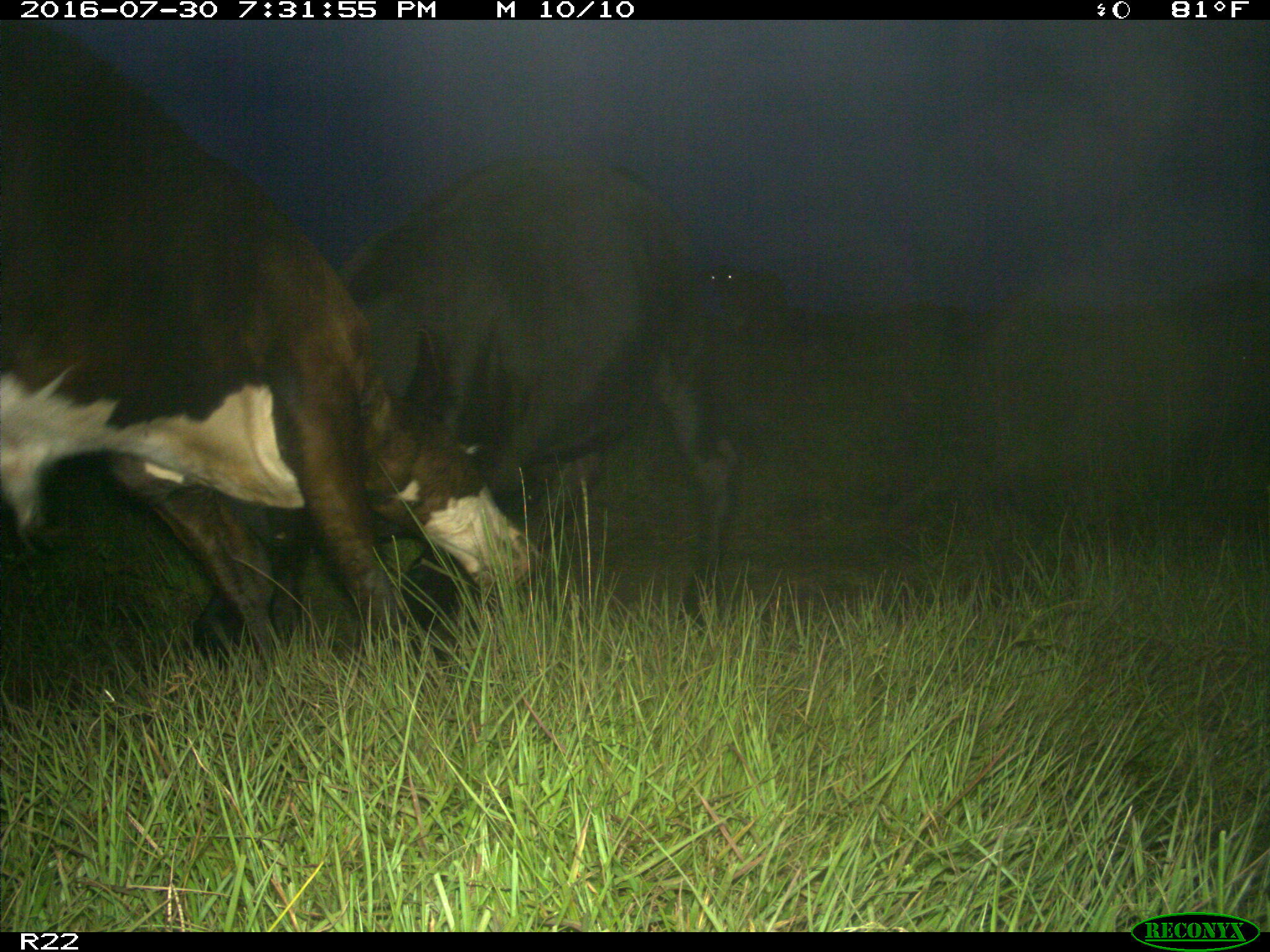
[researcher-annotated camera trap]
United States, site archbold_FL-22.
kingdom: Animalia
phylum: Chordata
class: Mammalia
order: Artiodactyla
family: Bovidae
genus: Bos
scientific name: Bos taurus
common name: domestic cow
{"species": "Bos taurus (domestic cow)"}